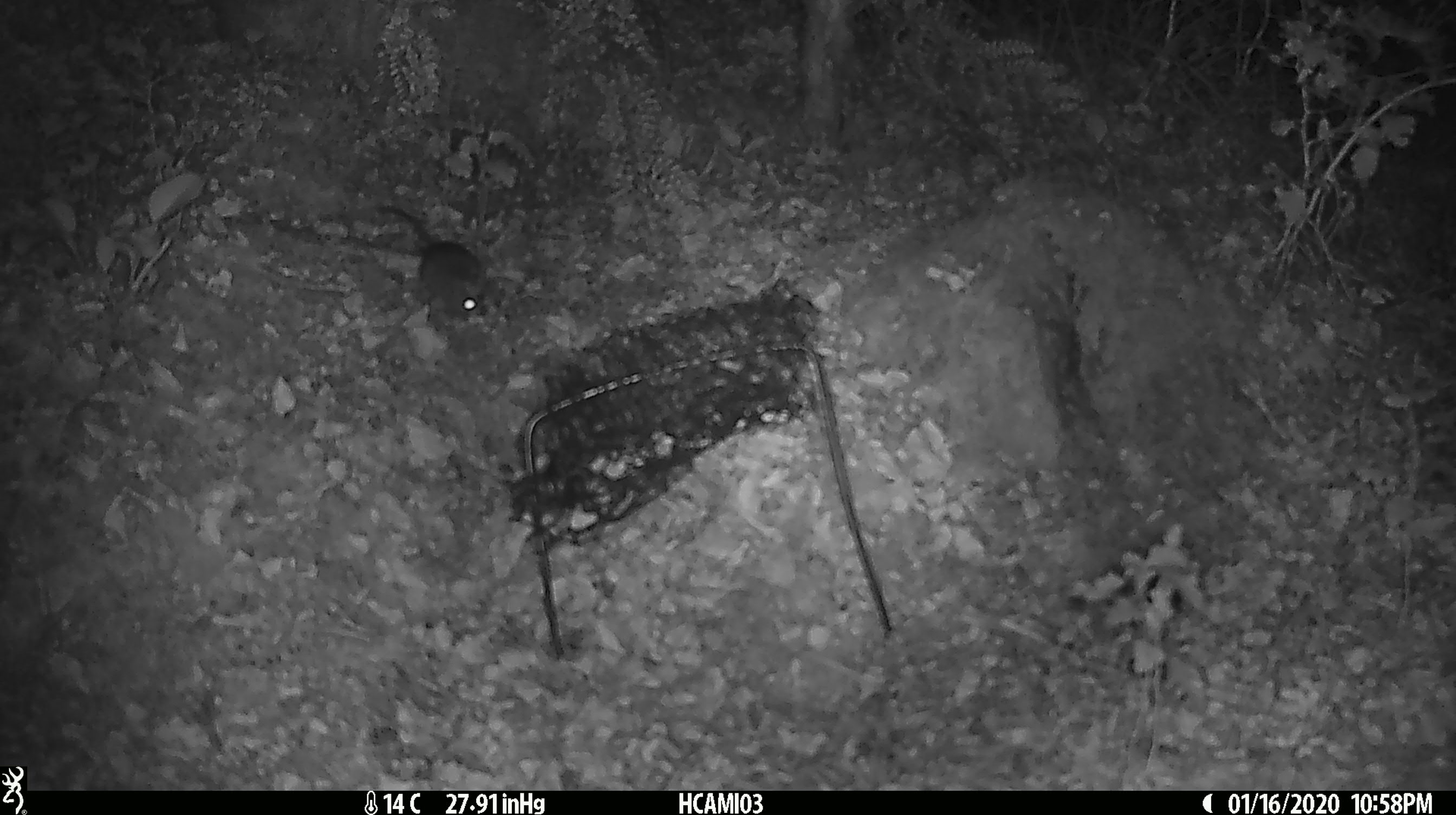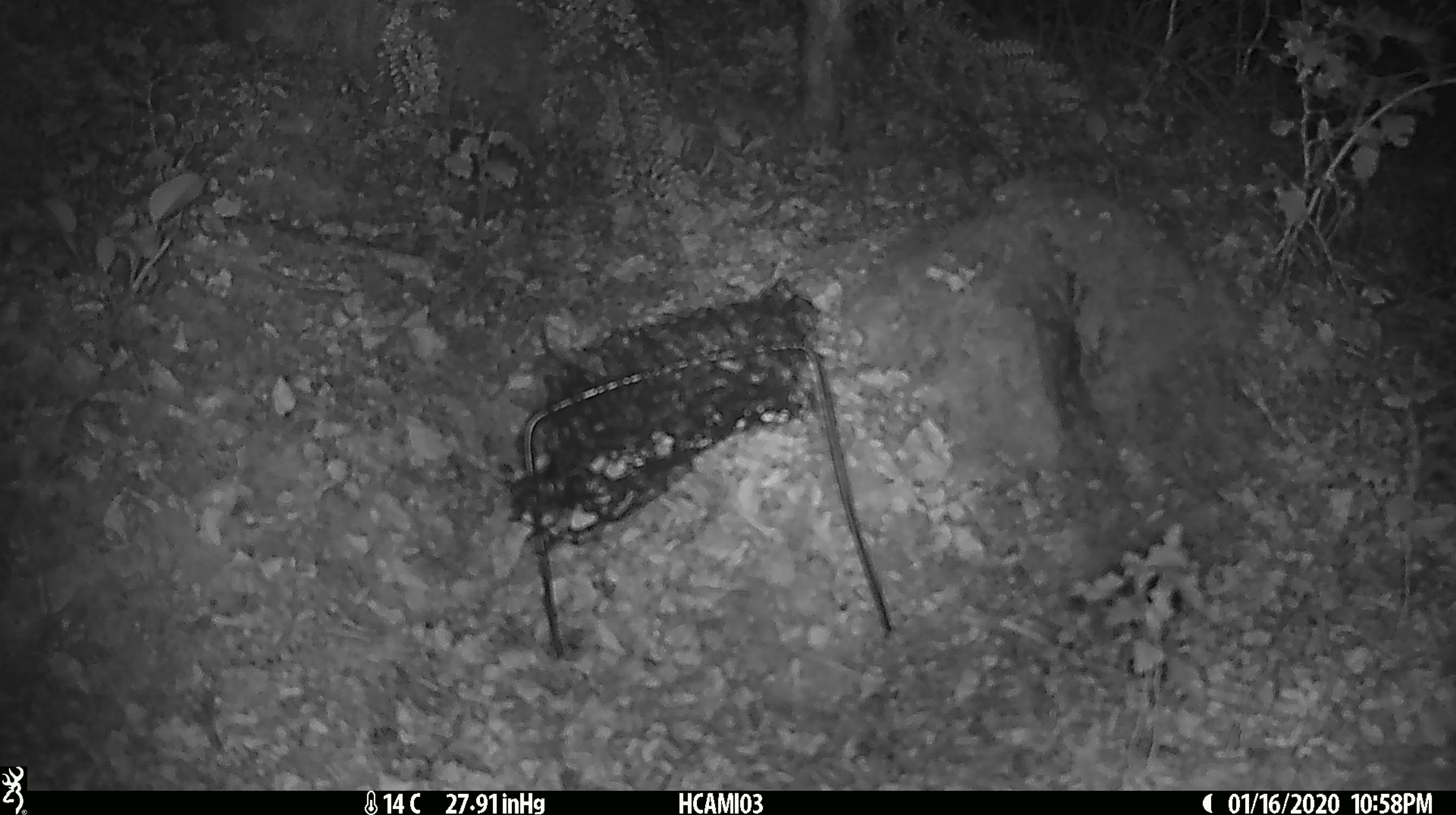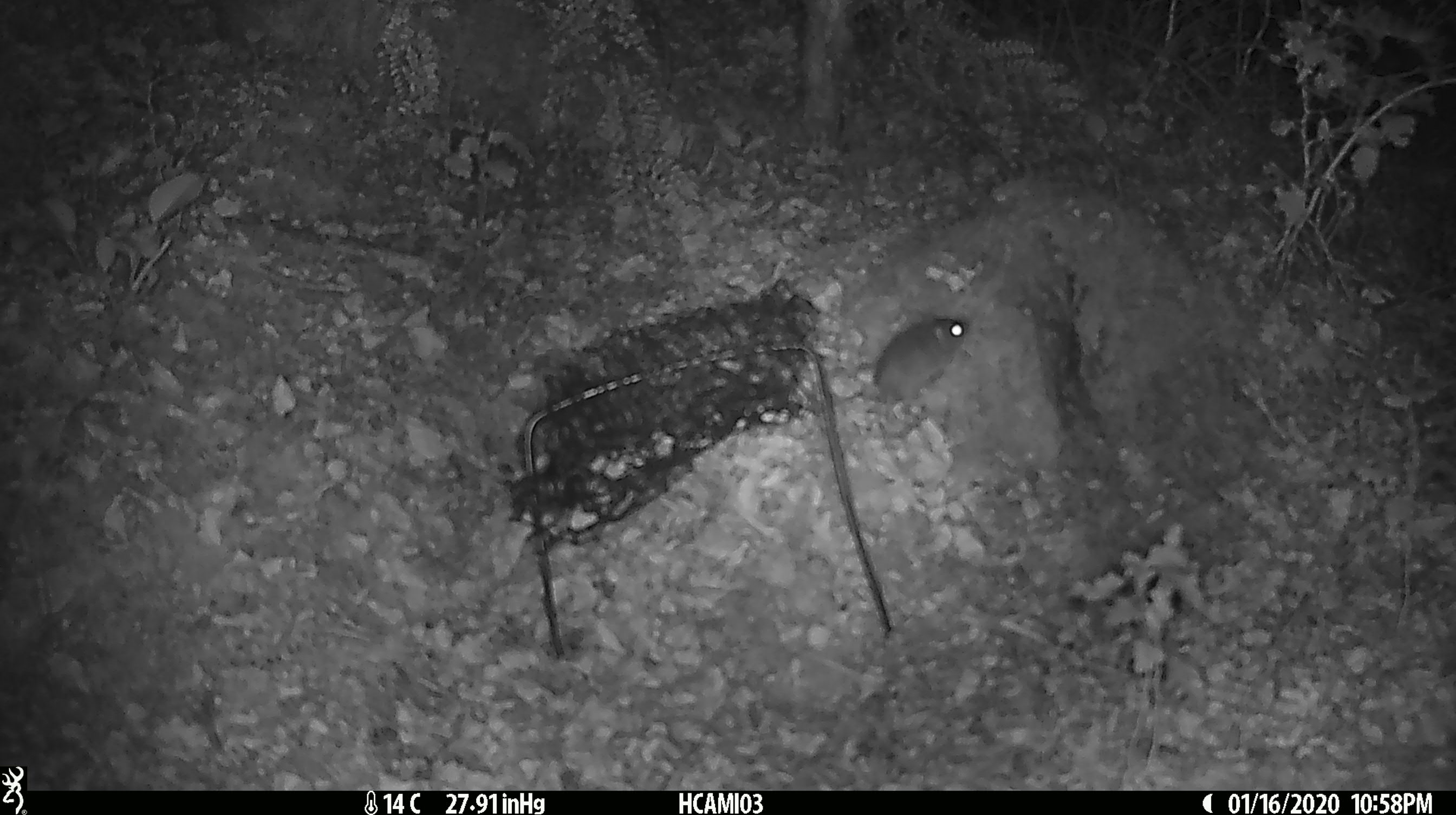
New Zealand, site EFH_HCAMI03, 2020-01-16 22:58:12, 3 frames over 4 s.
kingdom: Animalia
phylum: Chordata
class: Mammalia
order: Rodentia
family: Muridae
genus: Mus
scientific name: Mus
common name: mouse